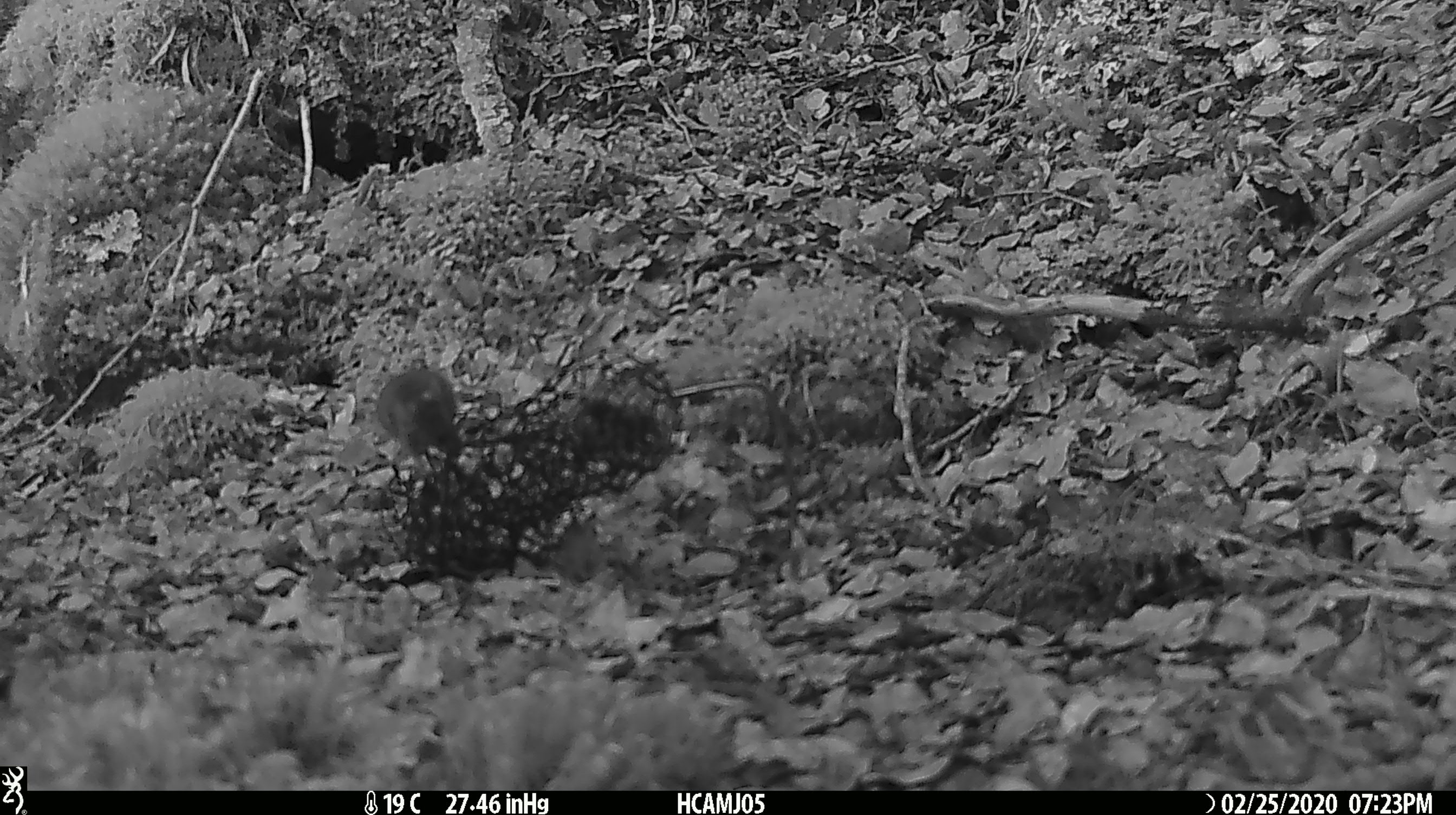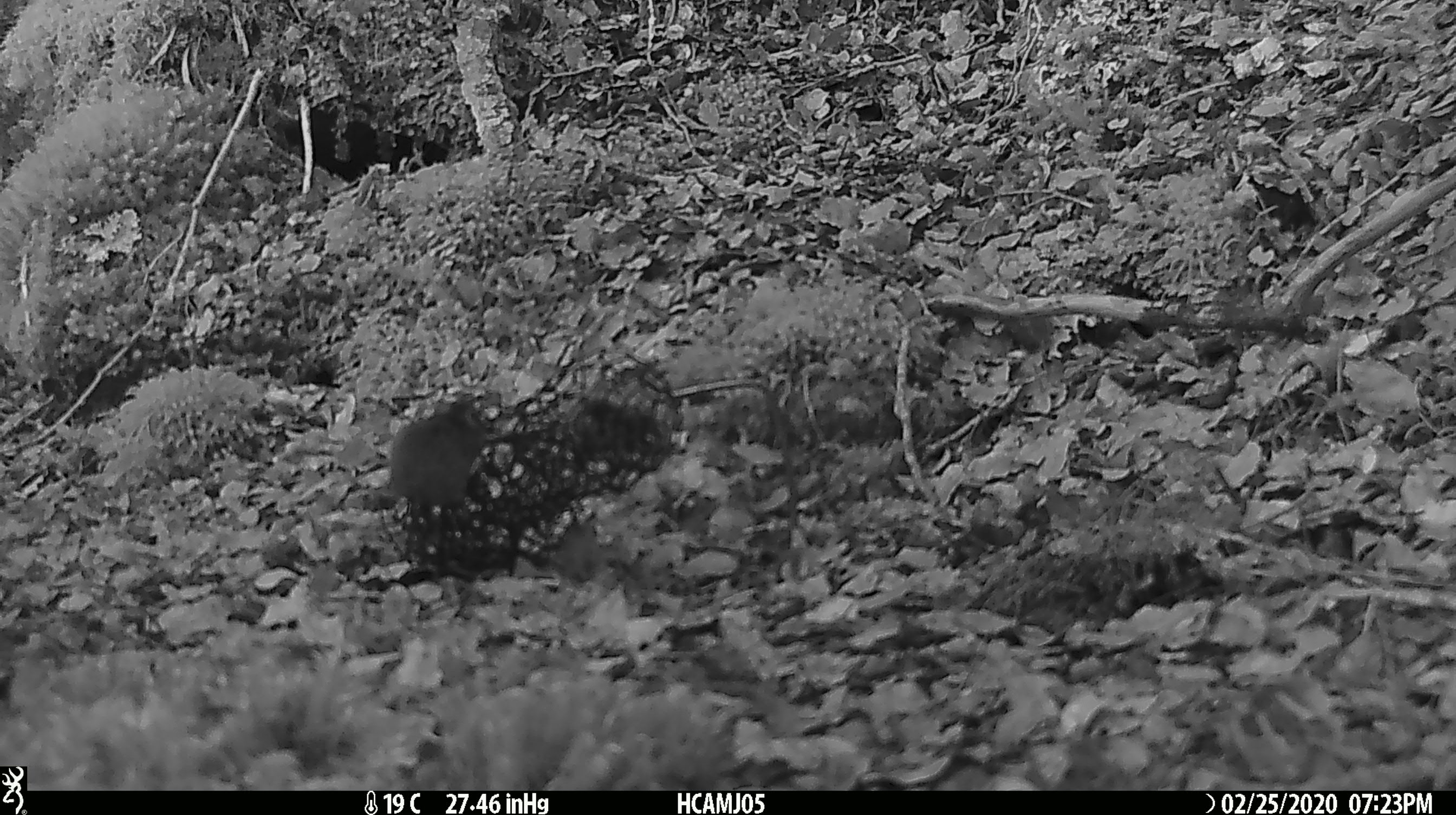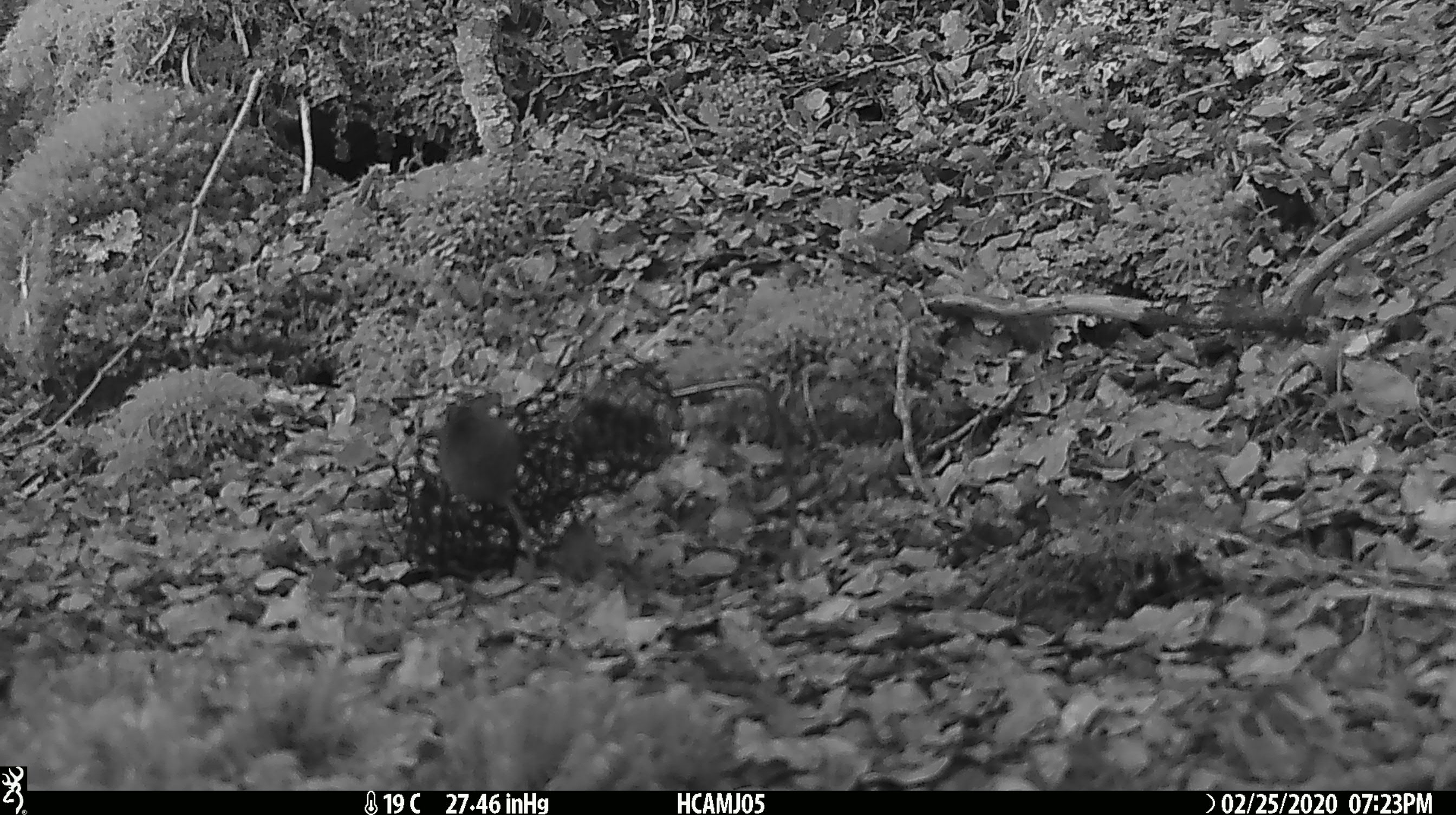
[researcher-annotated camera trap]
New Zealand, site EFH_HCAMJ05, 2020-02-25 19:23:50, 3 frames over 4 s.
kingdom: Animalia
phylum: Chordata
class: Mammalia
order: Rodentia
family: Muridae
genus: Mus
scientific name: Mus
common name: mouse